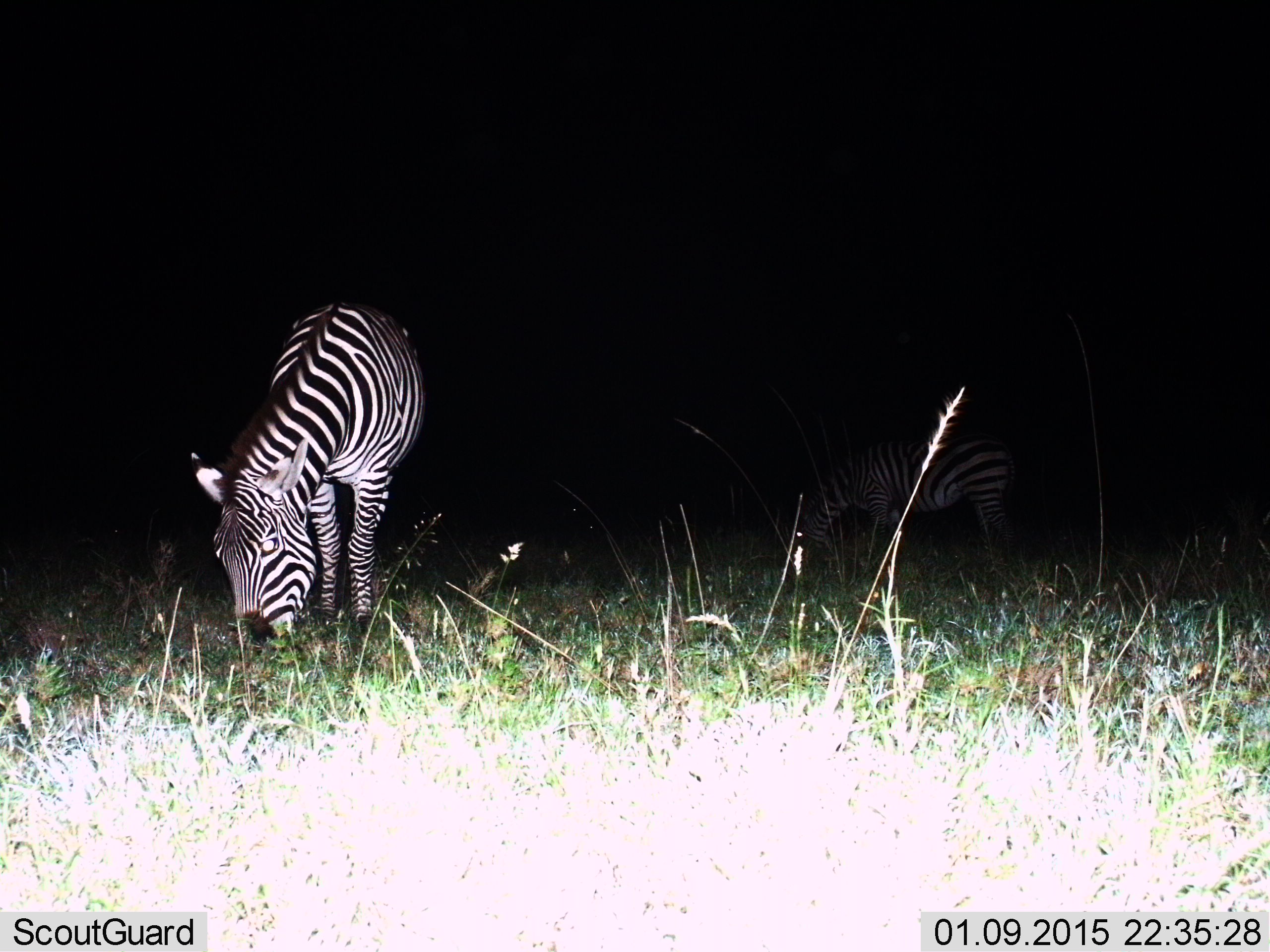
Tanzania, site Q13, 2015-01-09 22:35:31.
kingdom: Animalia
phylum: Chordata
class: Mammalia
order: Perissodactyla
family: Equidae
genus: Equus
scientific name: Equus quagga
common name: plains zebra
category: zebra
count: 2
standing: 40%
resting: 0%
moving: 0%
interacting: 0%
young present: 0%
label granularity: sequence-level